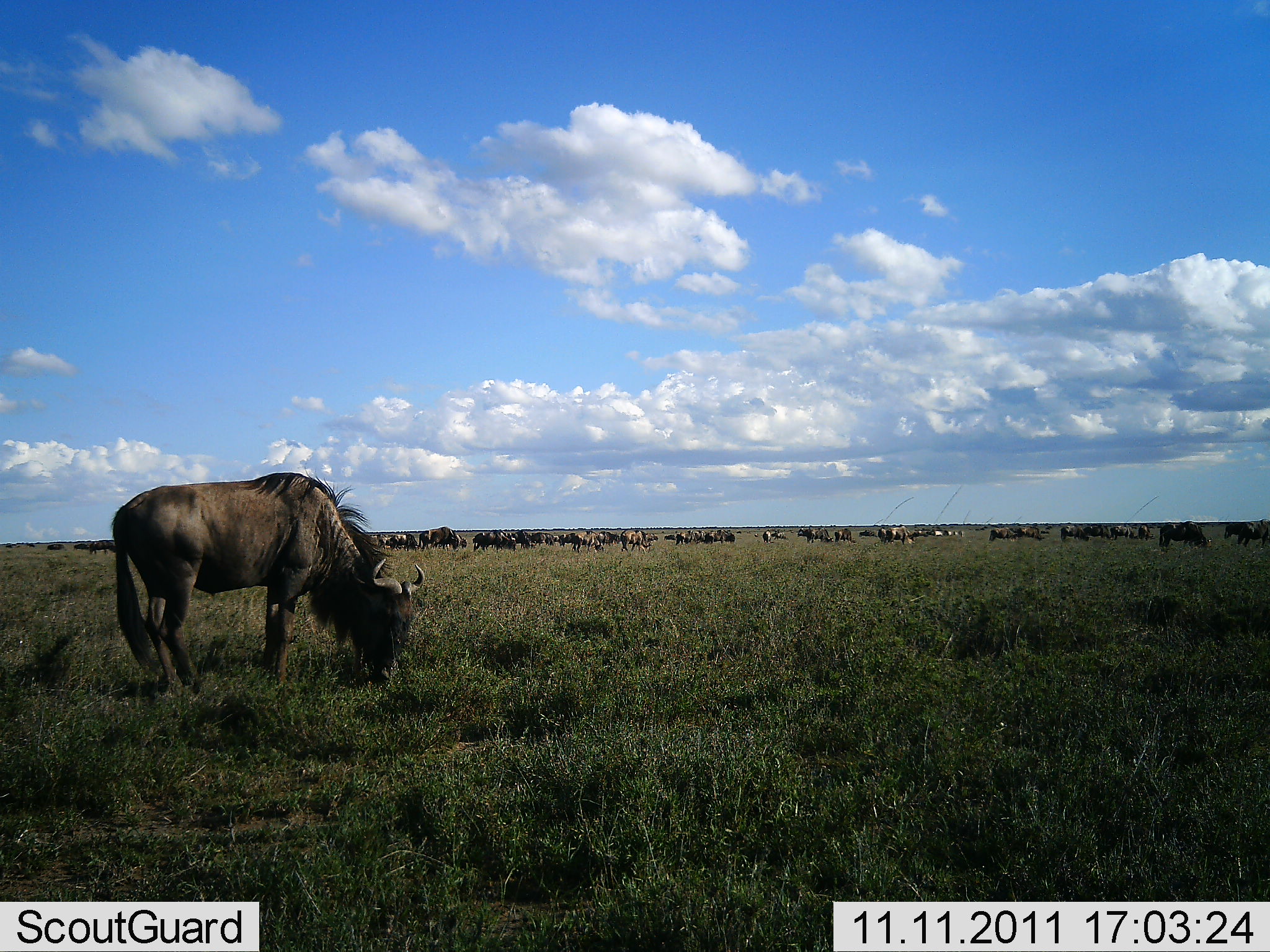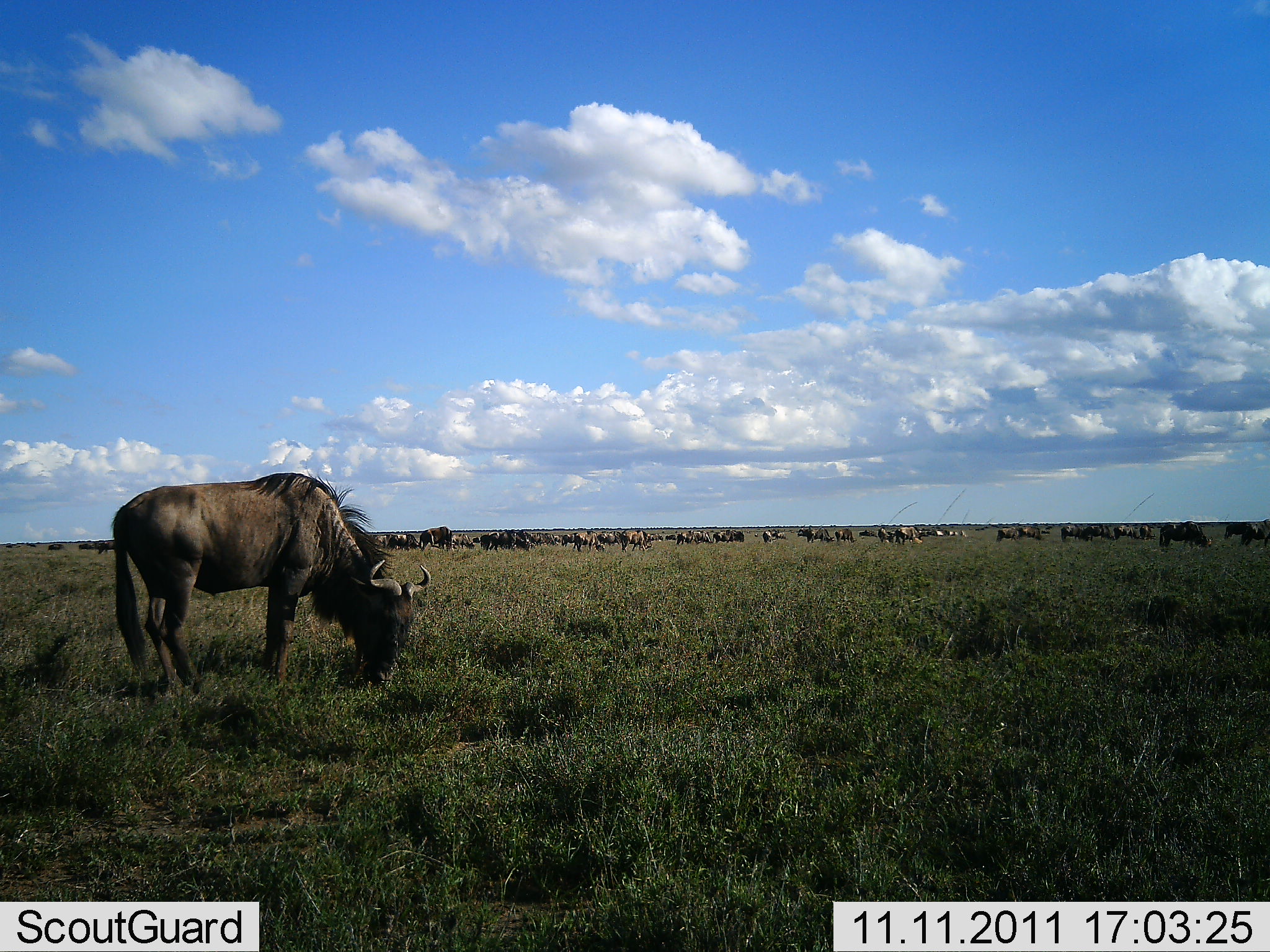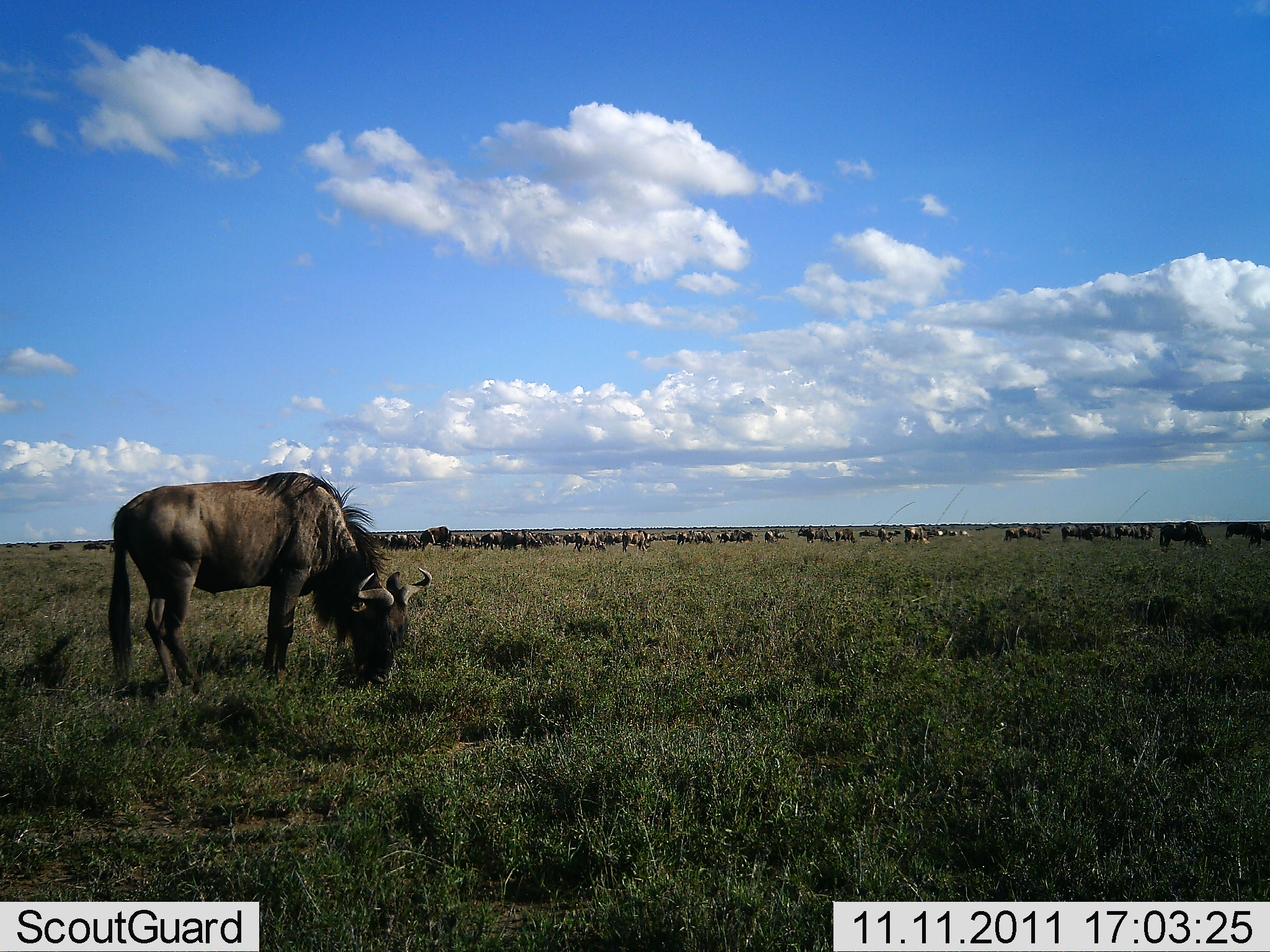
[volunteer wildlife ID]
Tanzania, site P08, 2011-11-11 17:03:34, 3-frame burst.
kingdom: Animalia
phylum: Chordata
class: Mammalia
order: Artiodactyla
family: Bovidae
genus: Connochaetes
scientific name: Connochaetes taurinus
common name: blue wildebeest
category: wildebeest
Wildebeest (blue wildebeest) (Connochaetes taurinus), count 51+. Behavior (volunteer vote fractions): standing 47%, resting 7%, moving 33%, interacting 0%. Young present (vote fraction): 0%. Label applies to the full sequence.